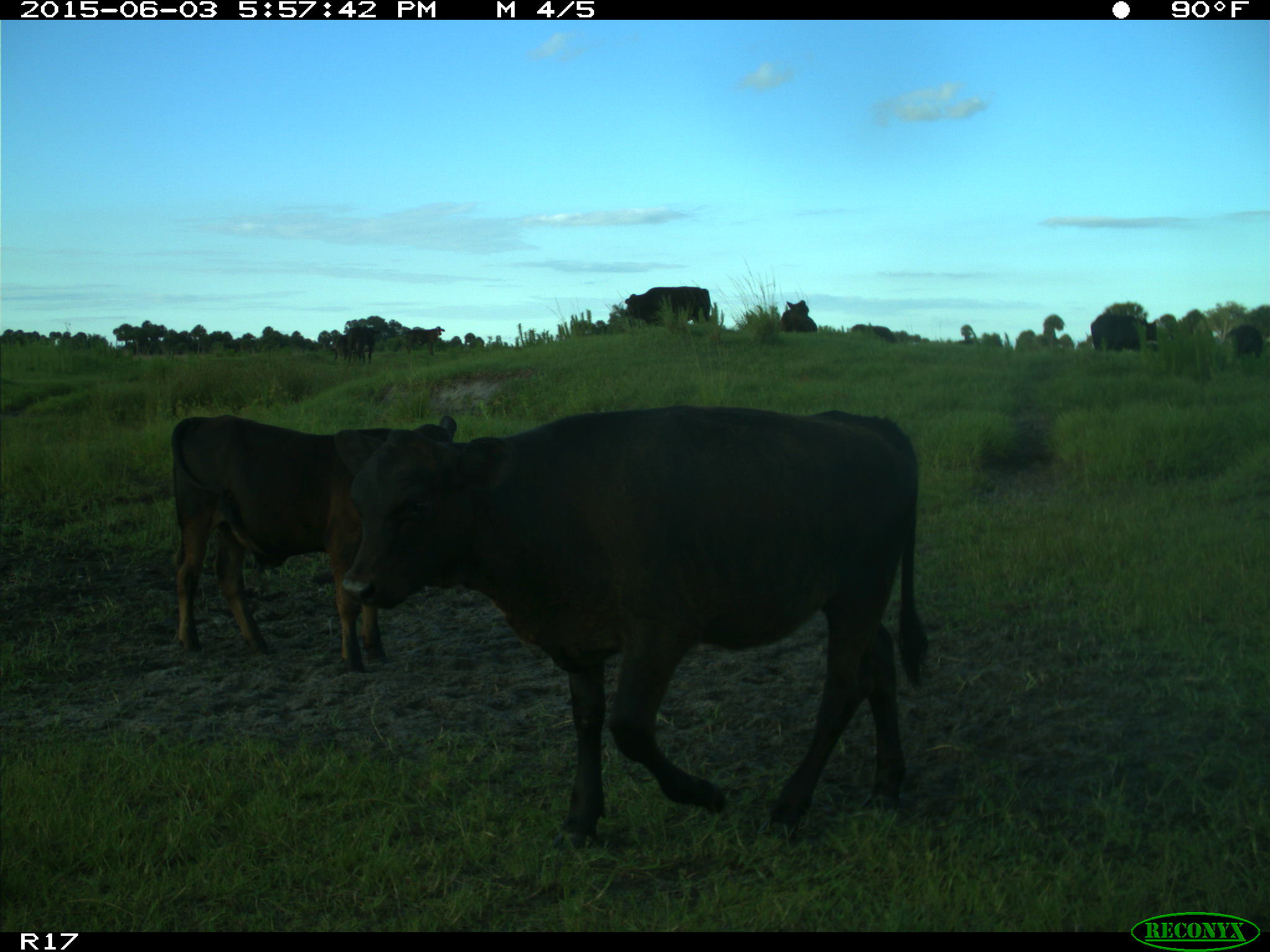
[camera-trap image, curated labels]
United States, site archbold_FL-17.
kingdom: Animalia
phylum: Chordata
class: Mammalia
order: Artiodactyla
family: Bovidae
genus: Bos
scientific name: Bos taurus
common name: domestic cow